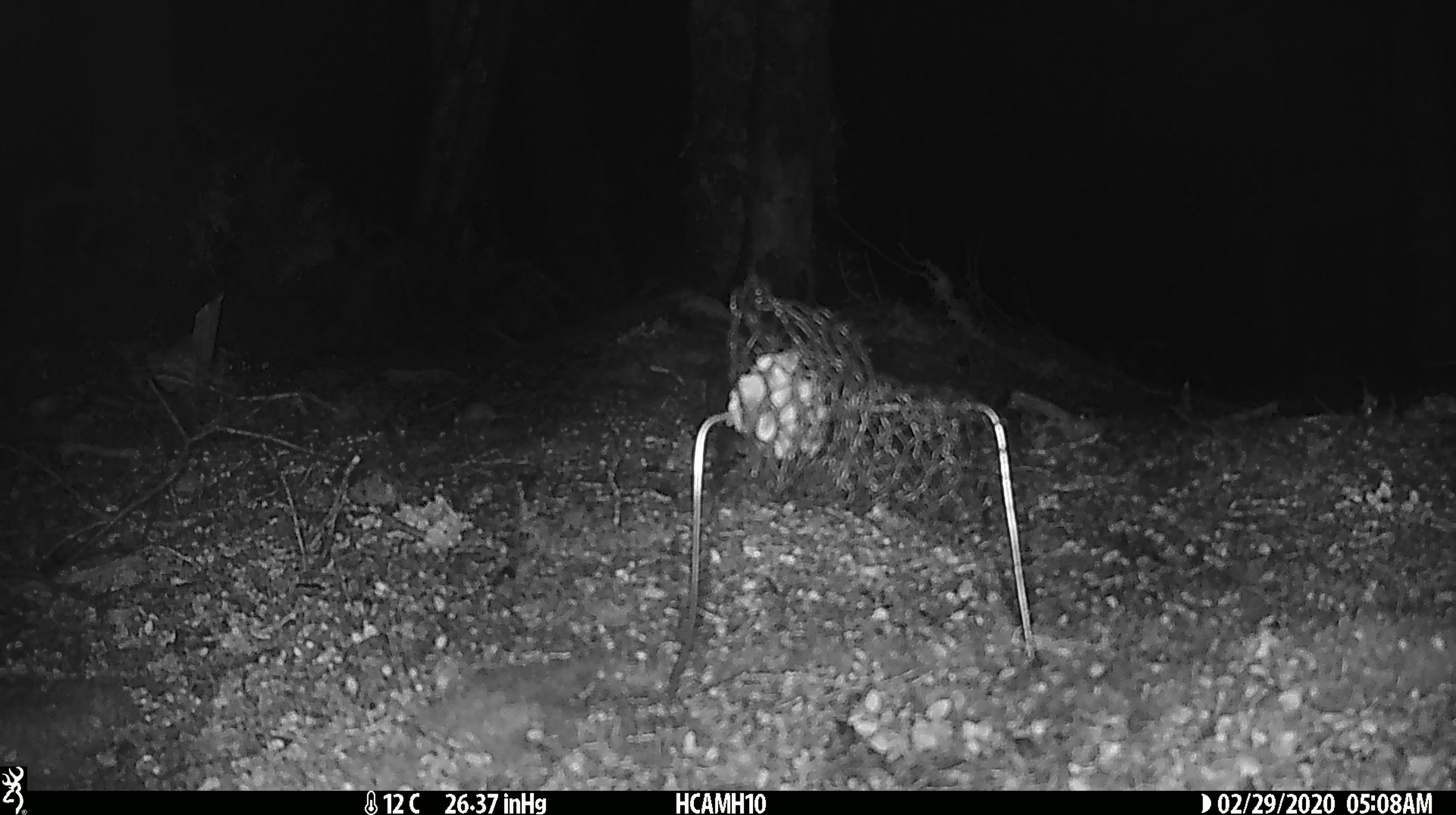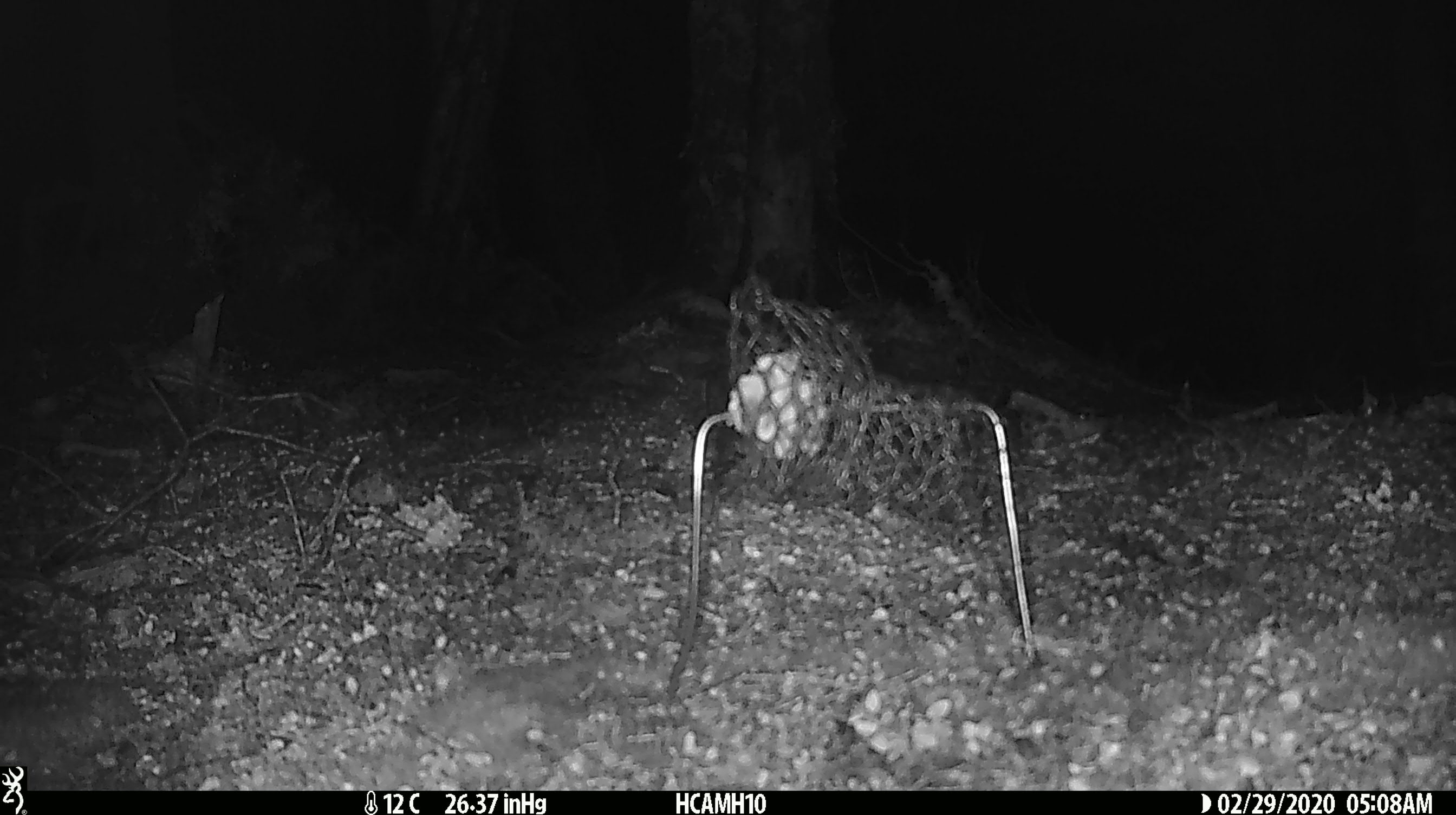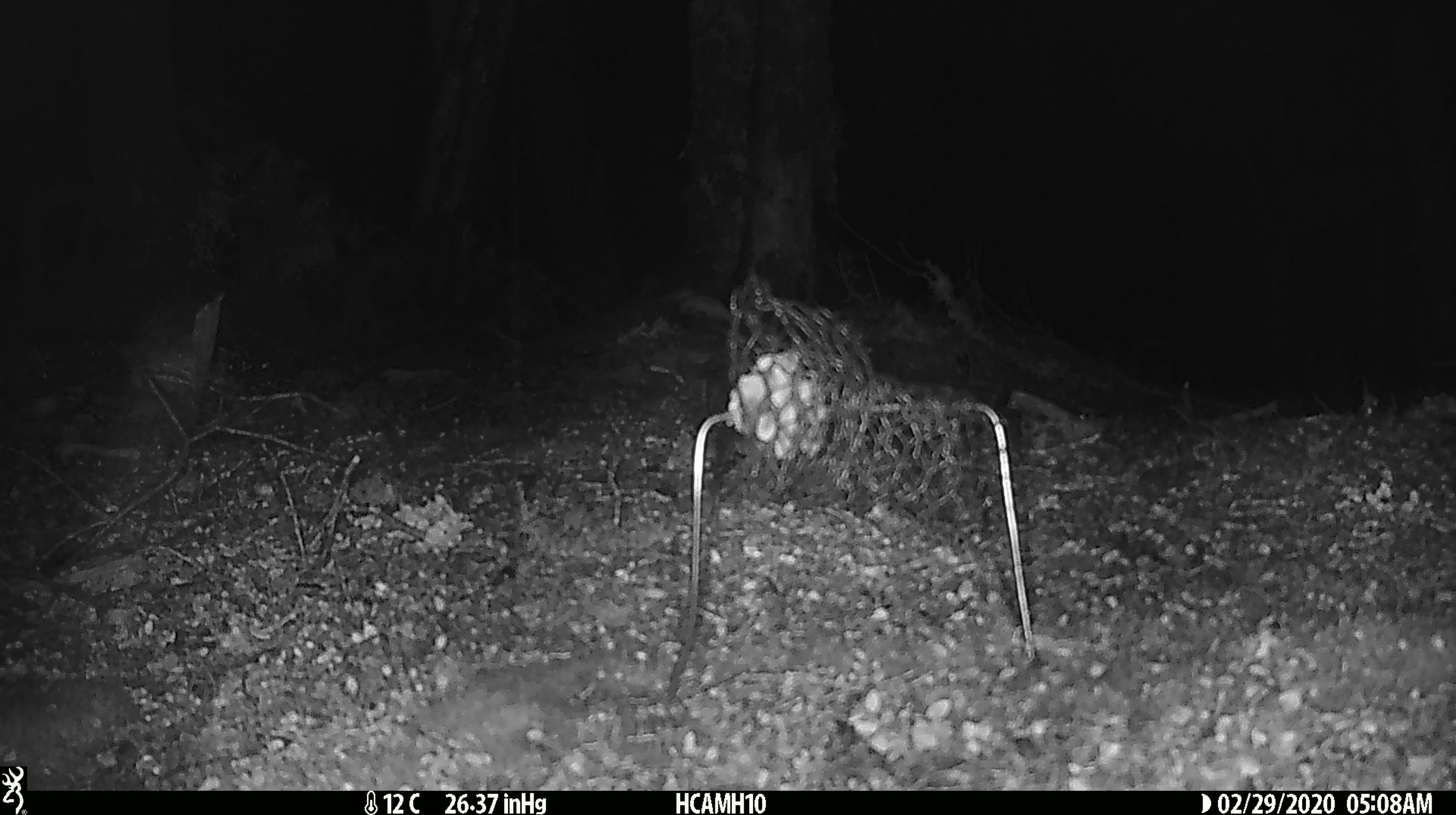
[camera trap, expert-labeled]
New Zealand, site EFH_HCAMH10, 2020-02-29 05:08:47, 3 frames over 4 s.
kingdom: Animalia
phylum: Chordata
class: Mammalia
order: Rodentia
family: Muridae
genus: Mus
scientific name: Mus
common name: mouse